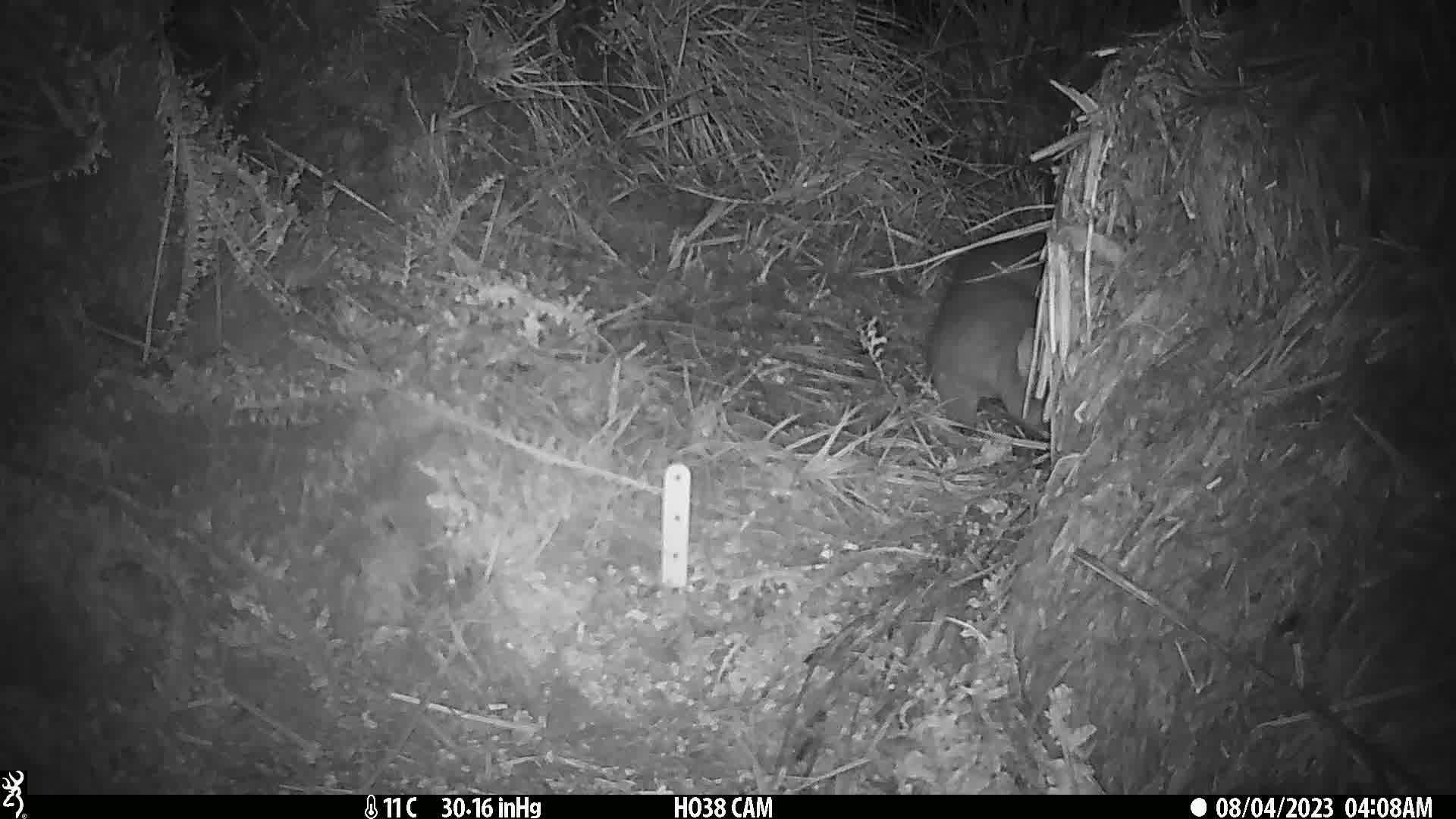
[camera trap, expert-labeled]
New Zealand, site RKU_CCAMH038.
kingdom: Animalia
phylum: Chordata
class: Mammalia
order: Diprotodontia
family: Phalangeridae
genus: Trichosurus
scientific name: Trichosurus vulpecula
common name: common brushtail possum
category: possum